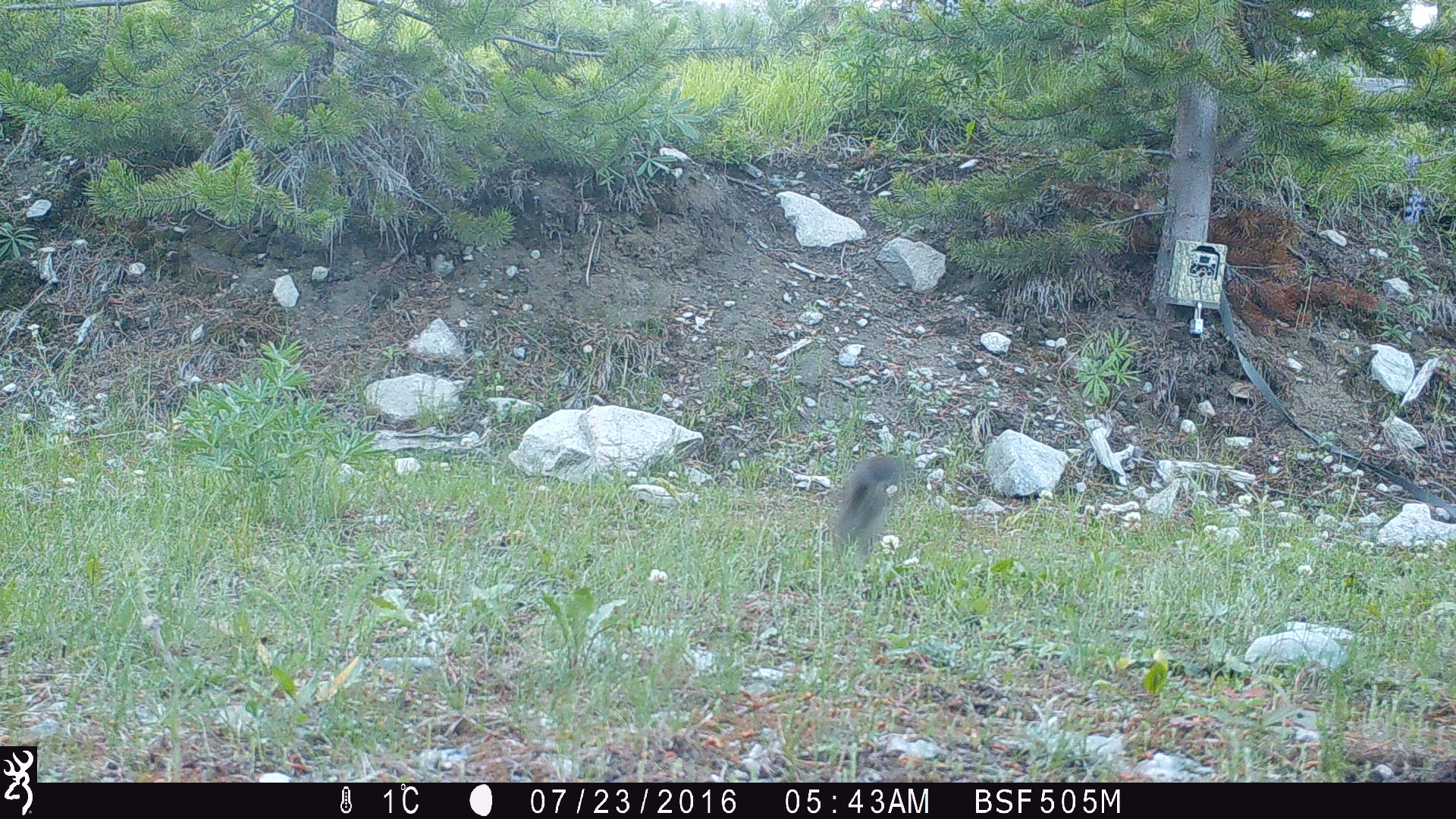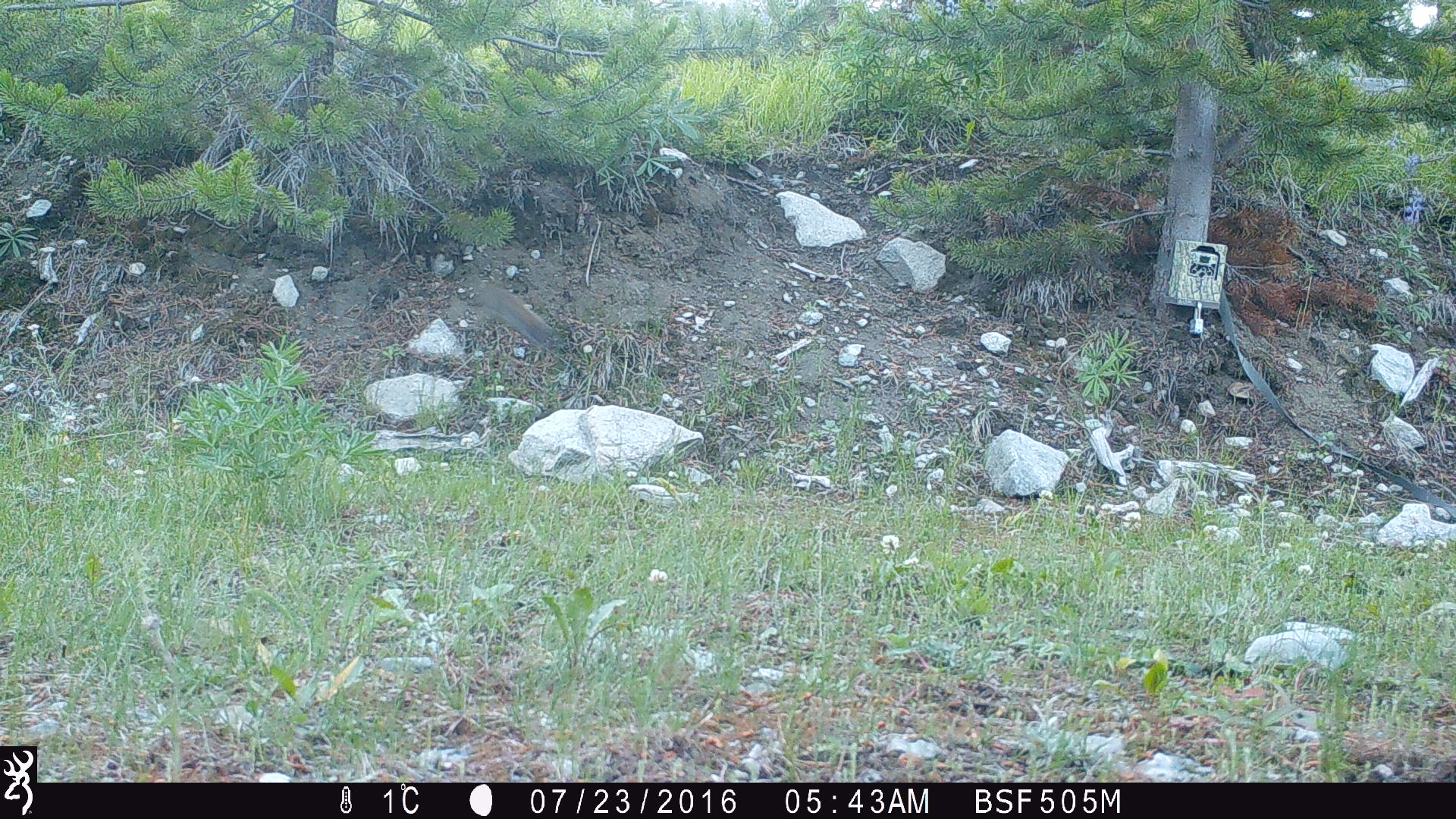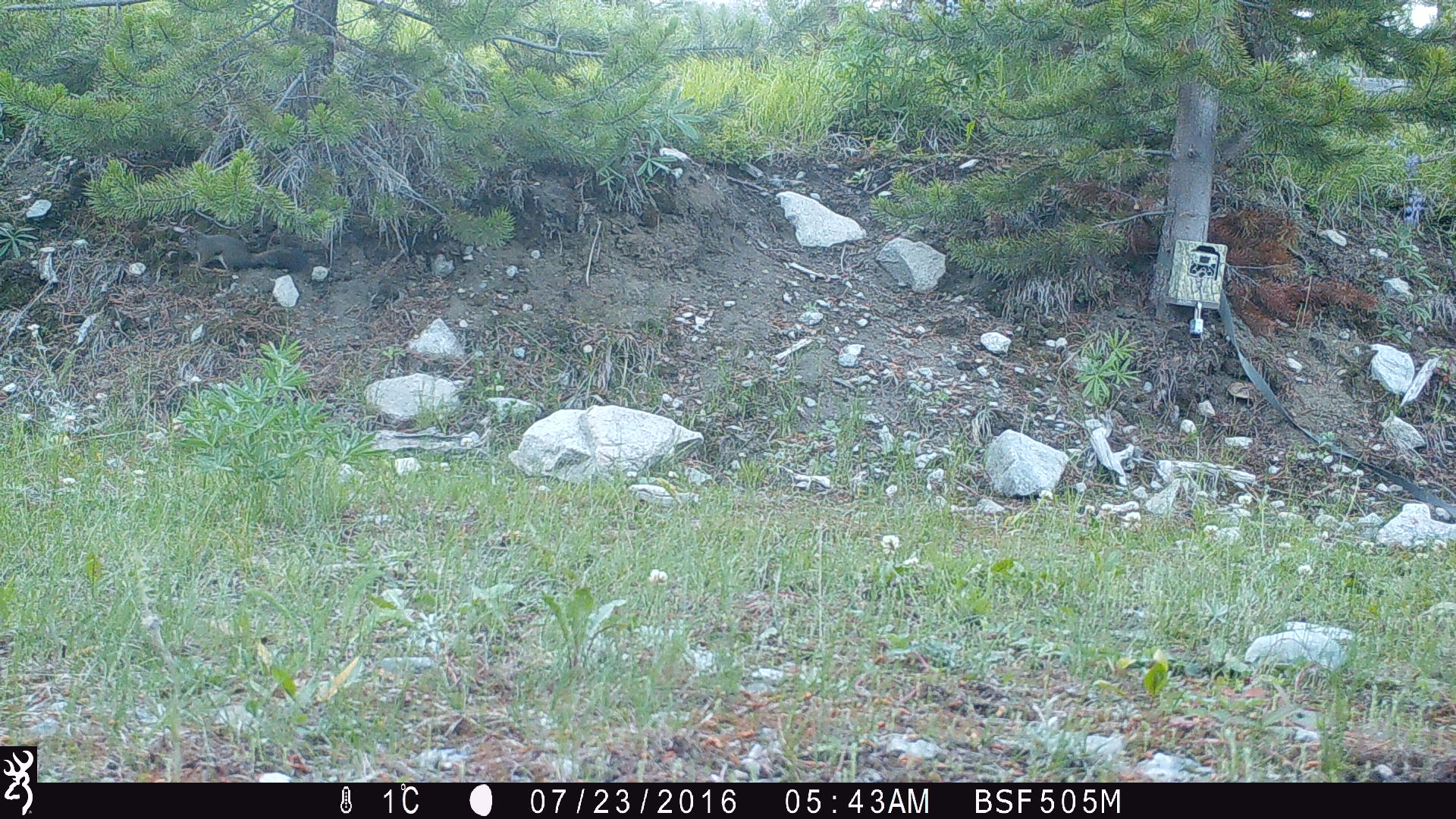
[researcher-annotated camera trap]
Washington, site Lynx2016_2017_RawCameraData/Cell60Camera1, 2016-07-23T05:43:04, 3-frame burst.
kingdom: Animalia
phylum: Chordata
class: Mammalia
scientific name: Mammalia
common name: small mammal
Small mammal (Mammalia). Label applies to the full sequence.